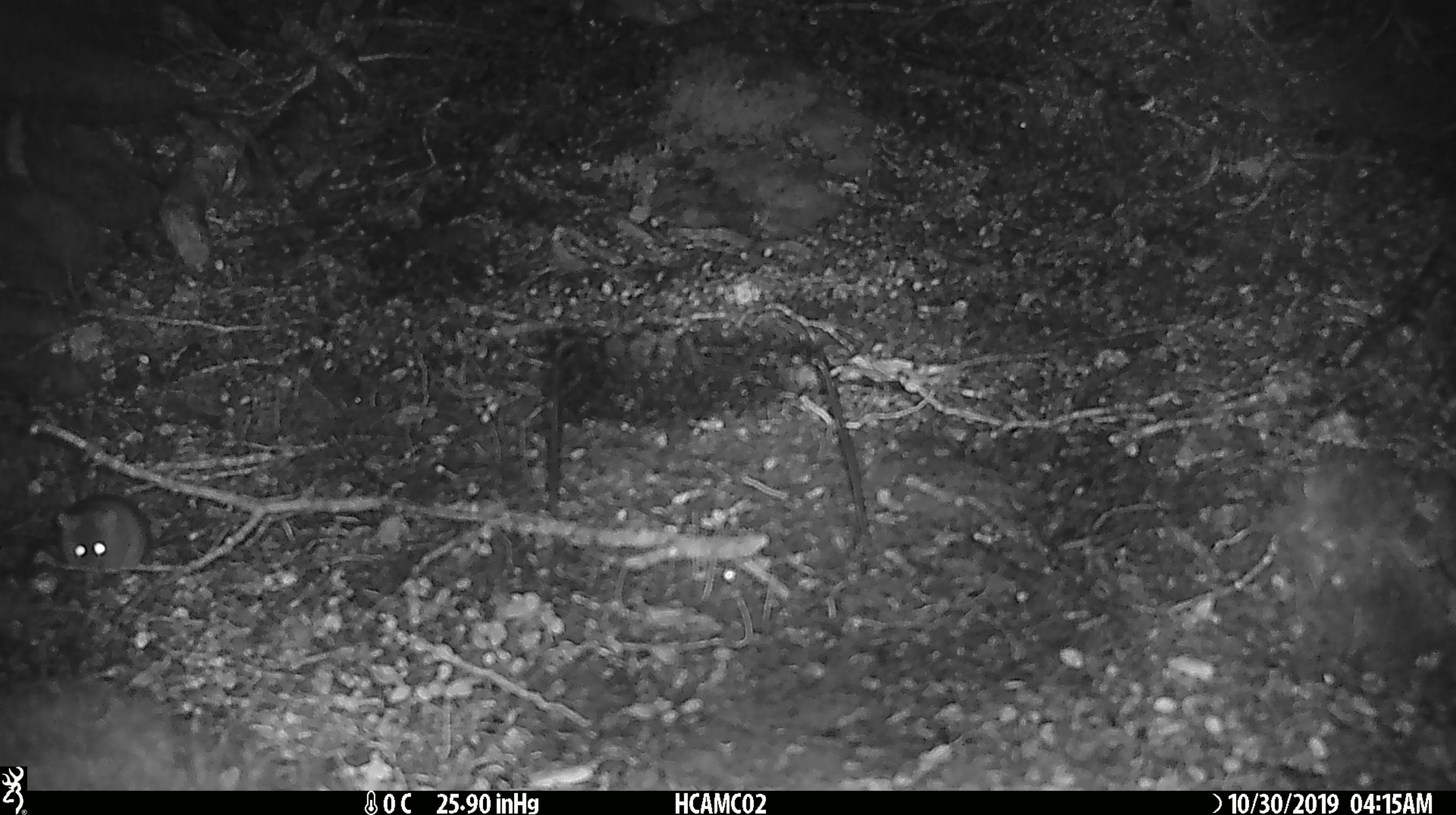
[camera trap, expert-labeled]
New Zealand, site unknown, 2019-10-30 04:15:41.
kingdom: Animalia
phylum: Chordata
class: Mammalia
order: Rodentia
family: Muridae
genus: Mus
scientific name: Mus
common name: mouse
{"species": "mouse (Mus)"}